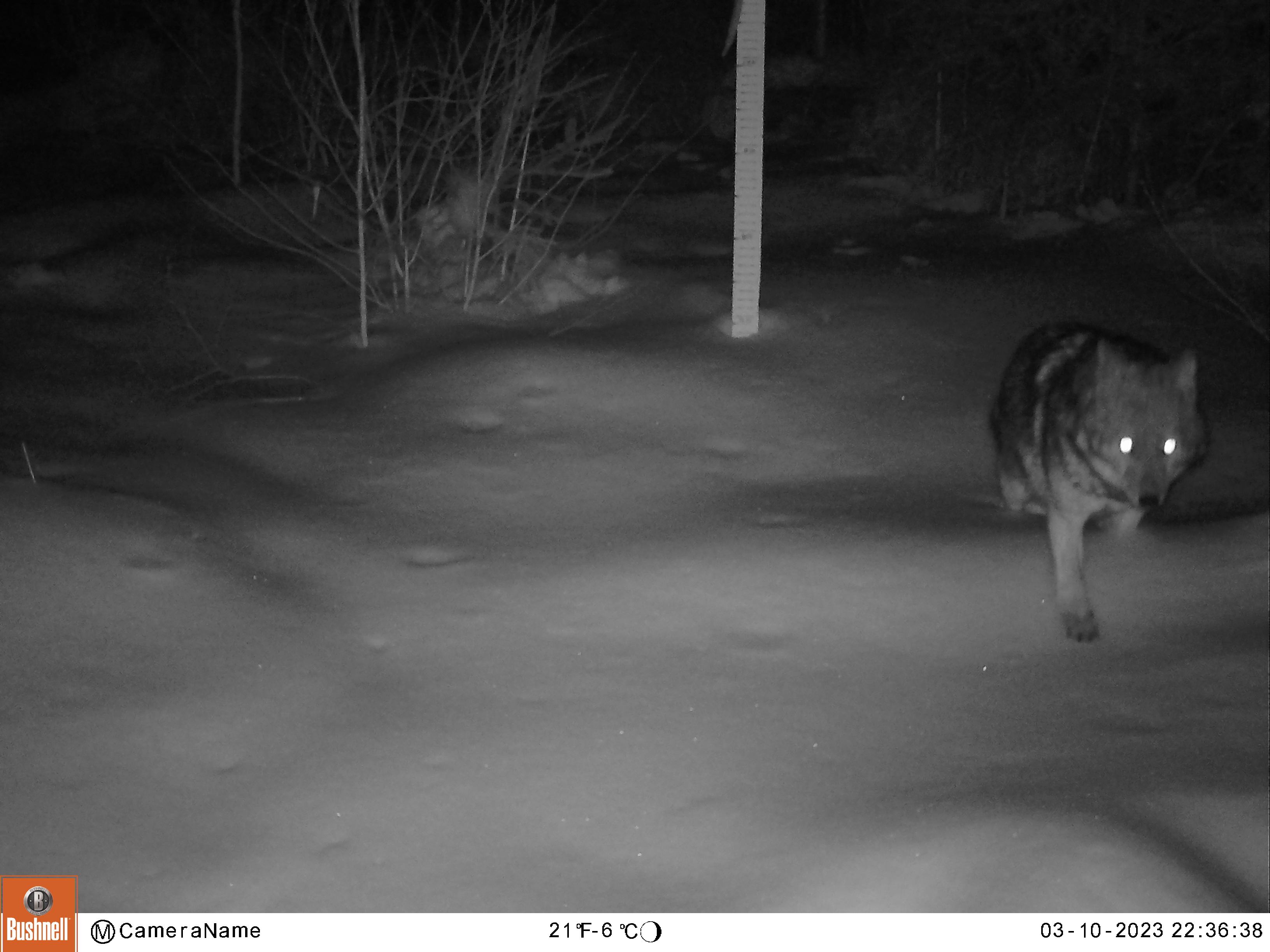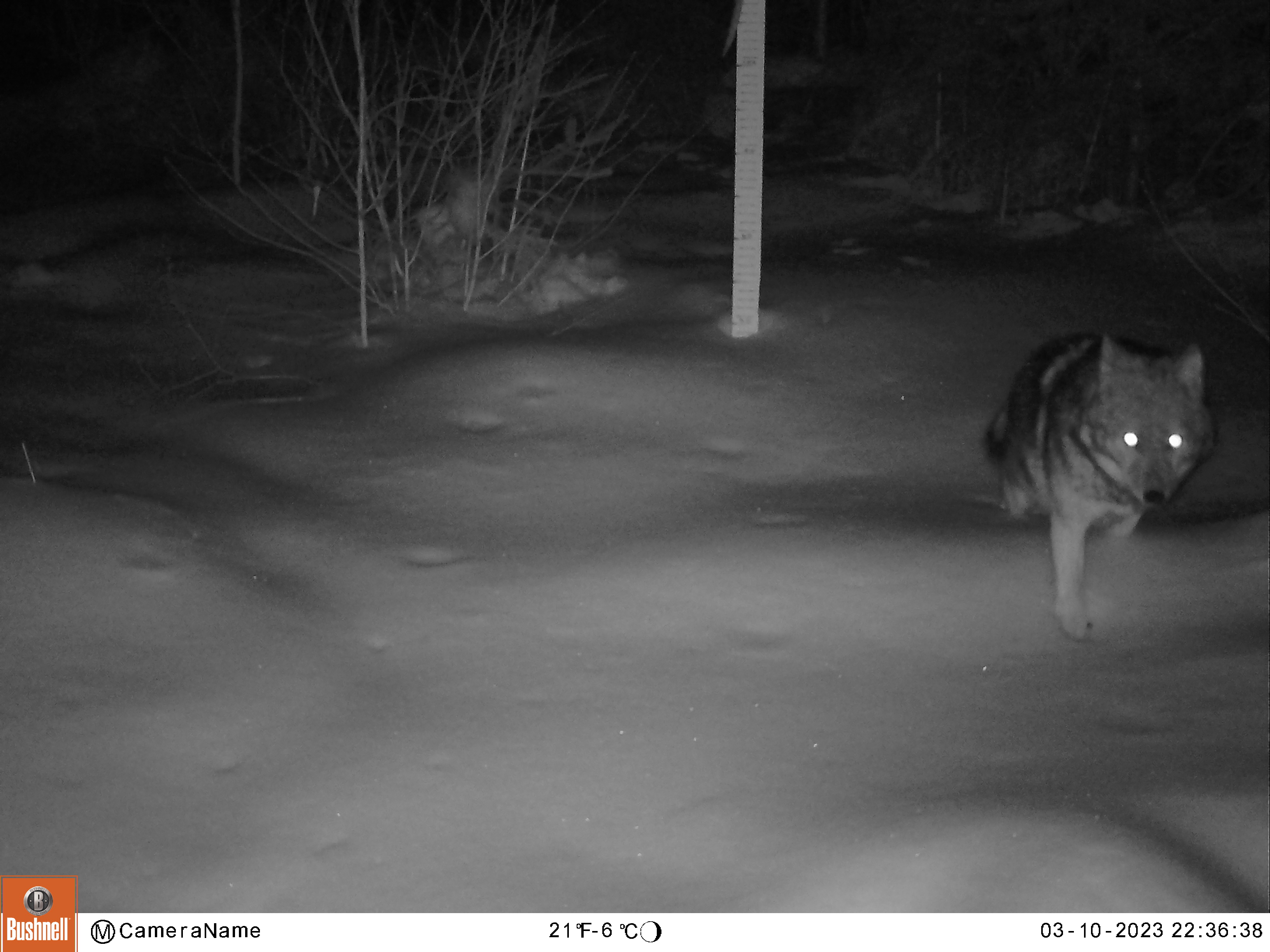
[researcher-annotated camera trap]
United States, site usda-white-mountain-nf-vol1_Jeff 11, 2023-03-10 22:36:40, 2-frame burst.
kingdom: Animalia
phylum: Chordata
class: Mammalia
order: Carnivora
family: Canidae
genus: Canis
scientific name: Canis latrans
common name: coyote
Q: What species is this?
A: Coyote (Canis latrans).